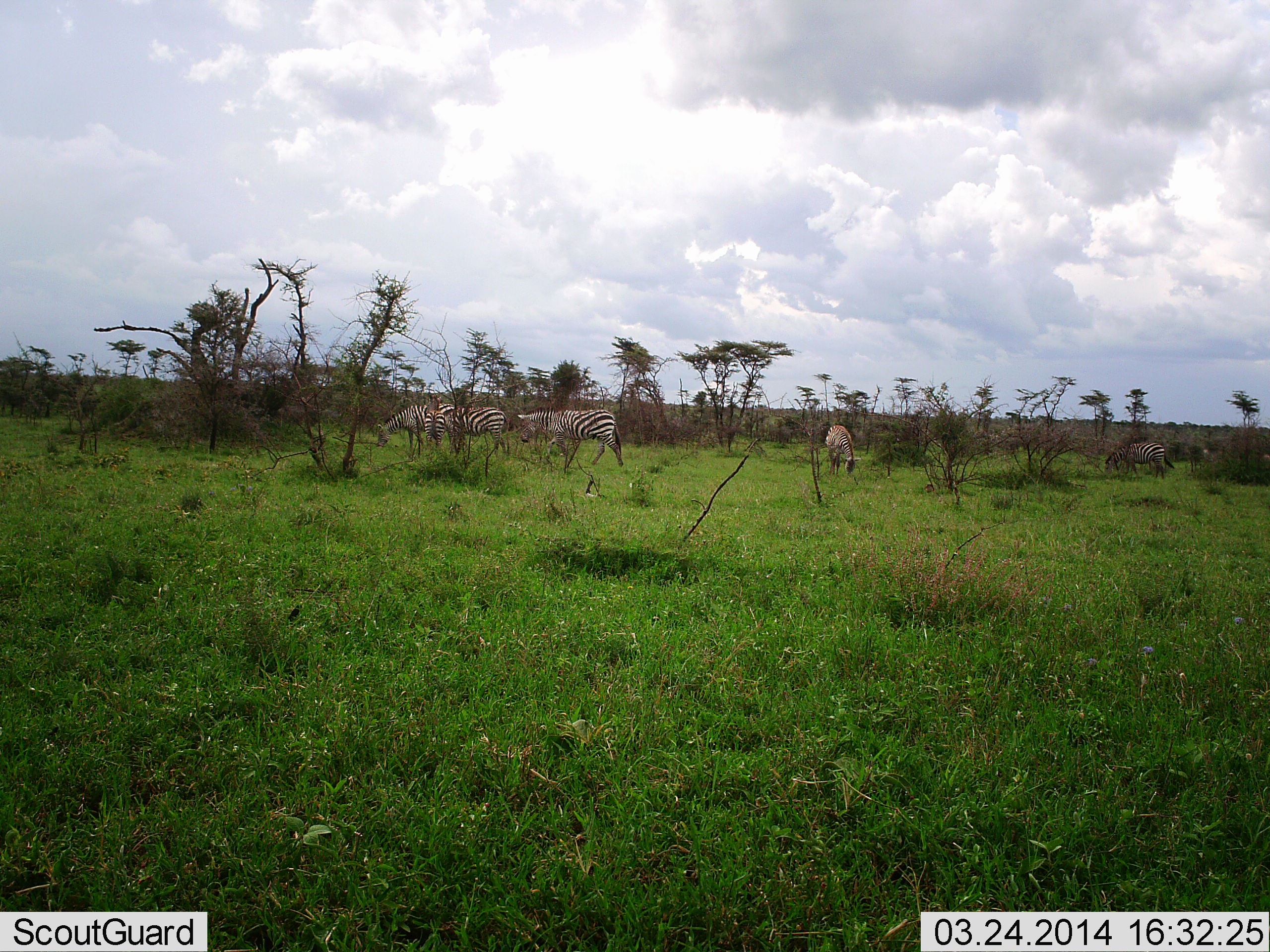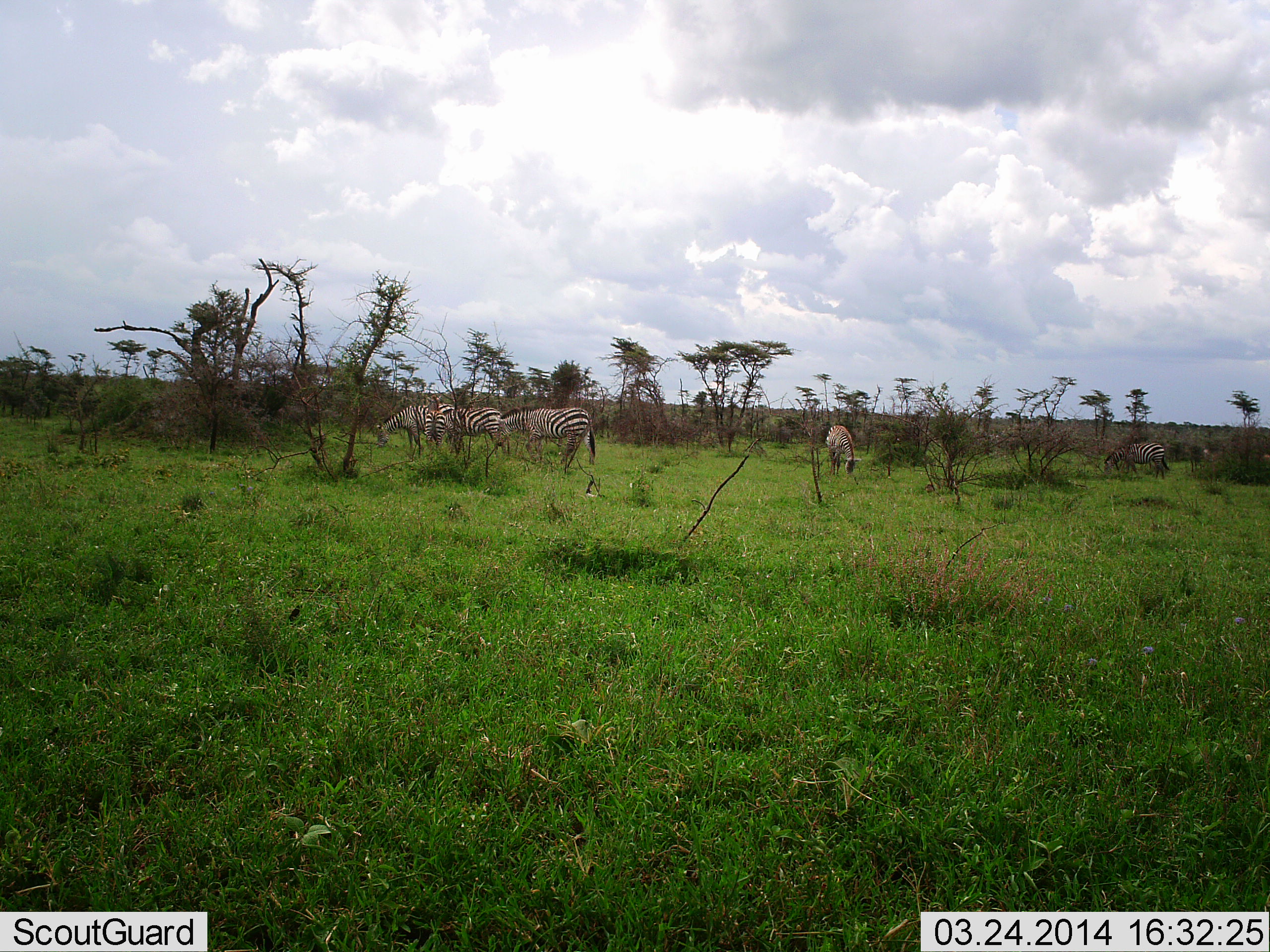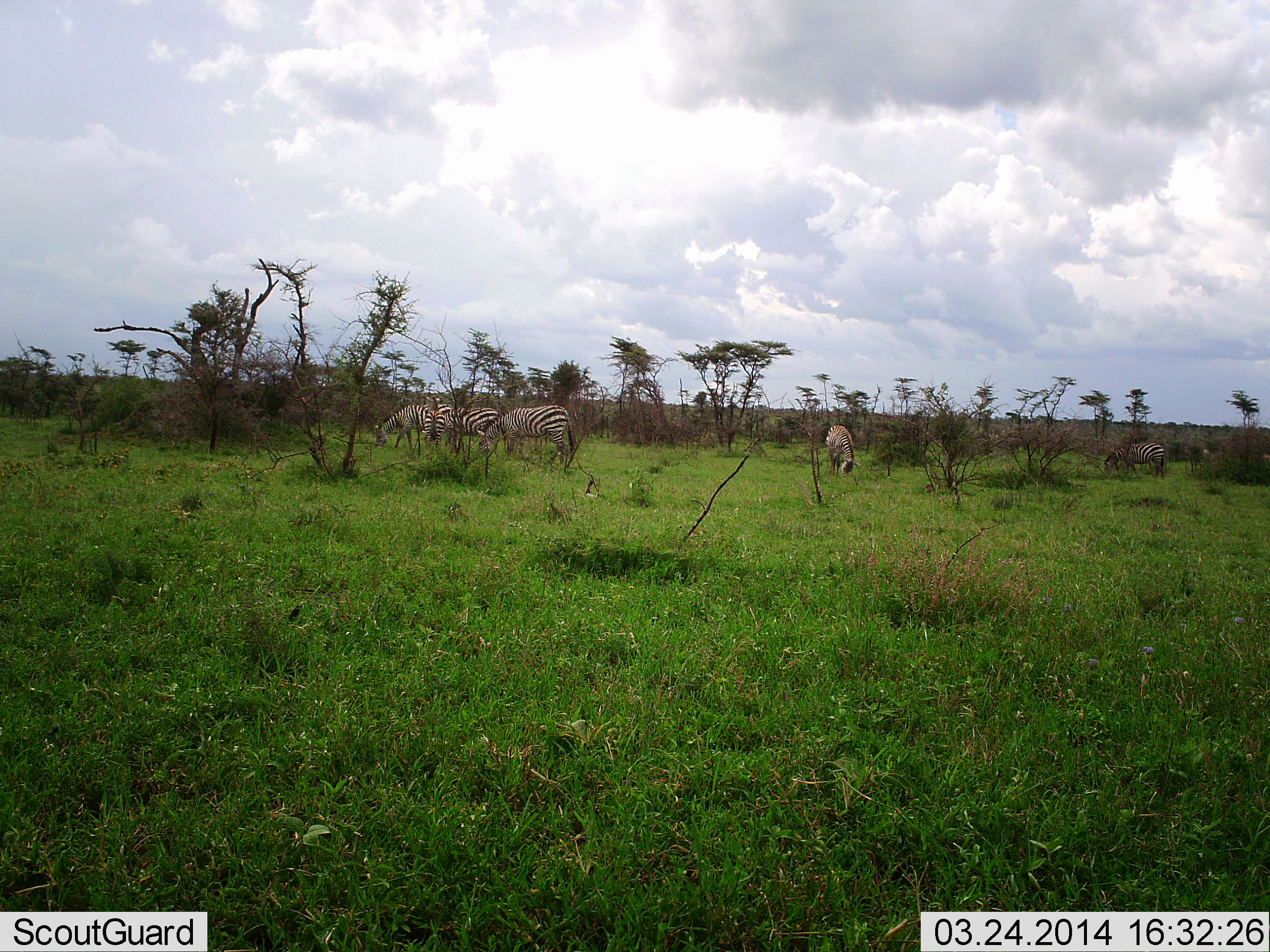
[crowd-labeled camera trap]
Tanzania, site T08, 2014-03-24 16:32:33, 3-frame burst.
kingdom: Animalia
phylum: Chordata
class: Mammalia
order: Perissodactyla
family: Equidae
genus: Equus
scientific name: Equus quagga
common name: plains zebra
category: zebra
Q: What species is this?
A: Zebra (plains zebra) (Equus quagga).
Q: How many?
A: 5.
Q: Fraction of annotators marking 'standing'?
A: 18%.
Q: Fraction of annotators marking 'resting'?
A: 0%.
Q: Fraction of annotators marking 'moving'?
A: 18%.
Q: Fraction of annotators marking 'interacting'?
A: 9%.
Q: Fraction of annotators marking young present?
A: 0%.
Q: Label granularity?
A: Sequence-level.